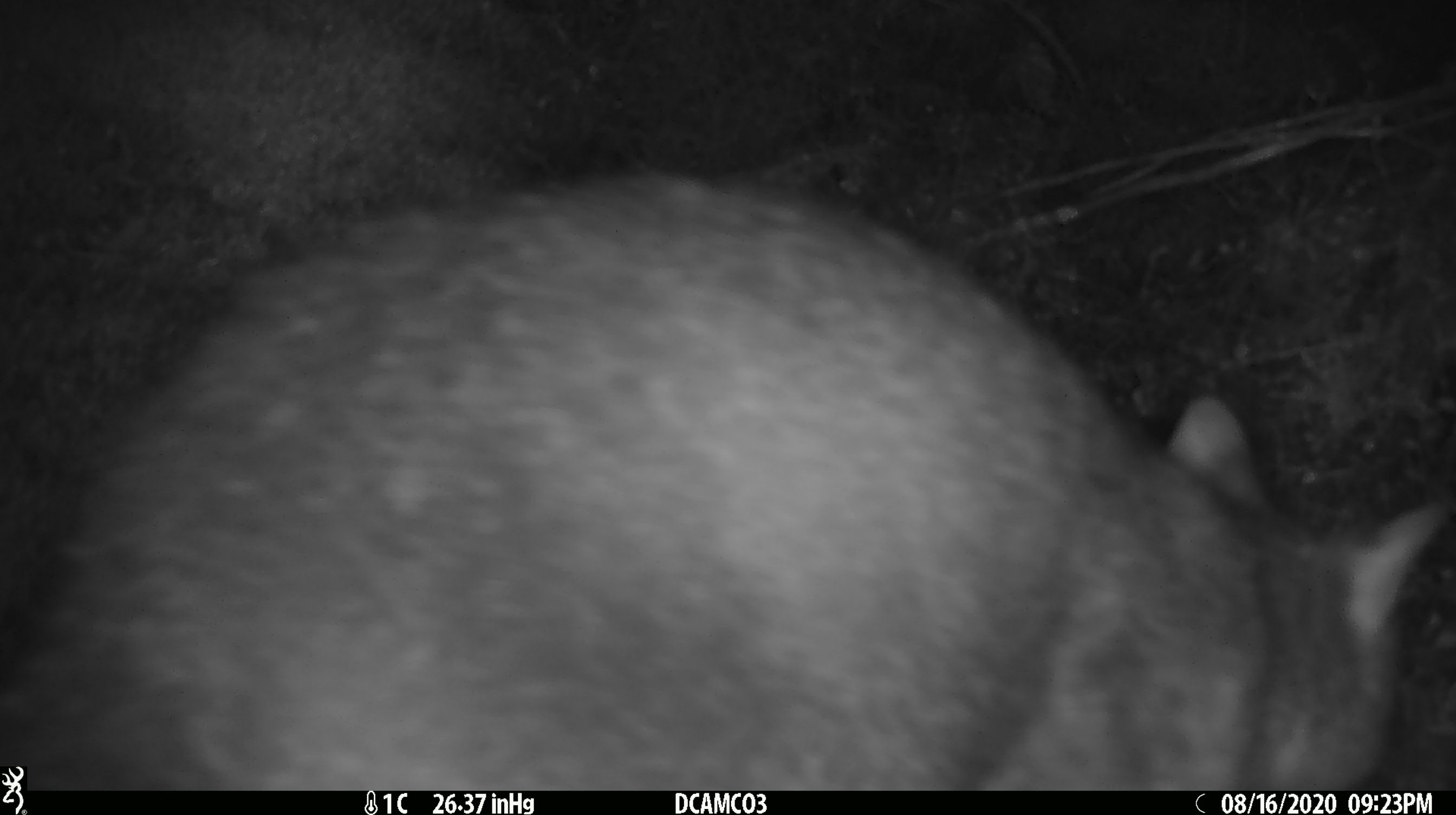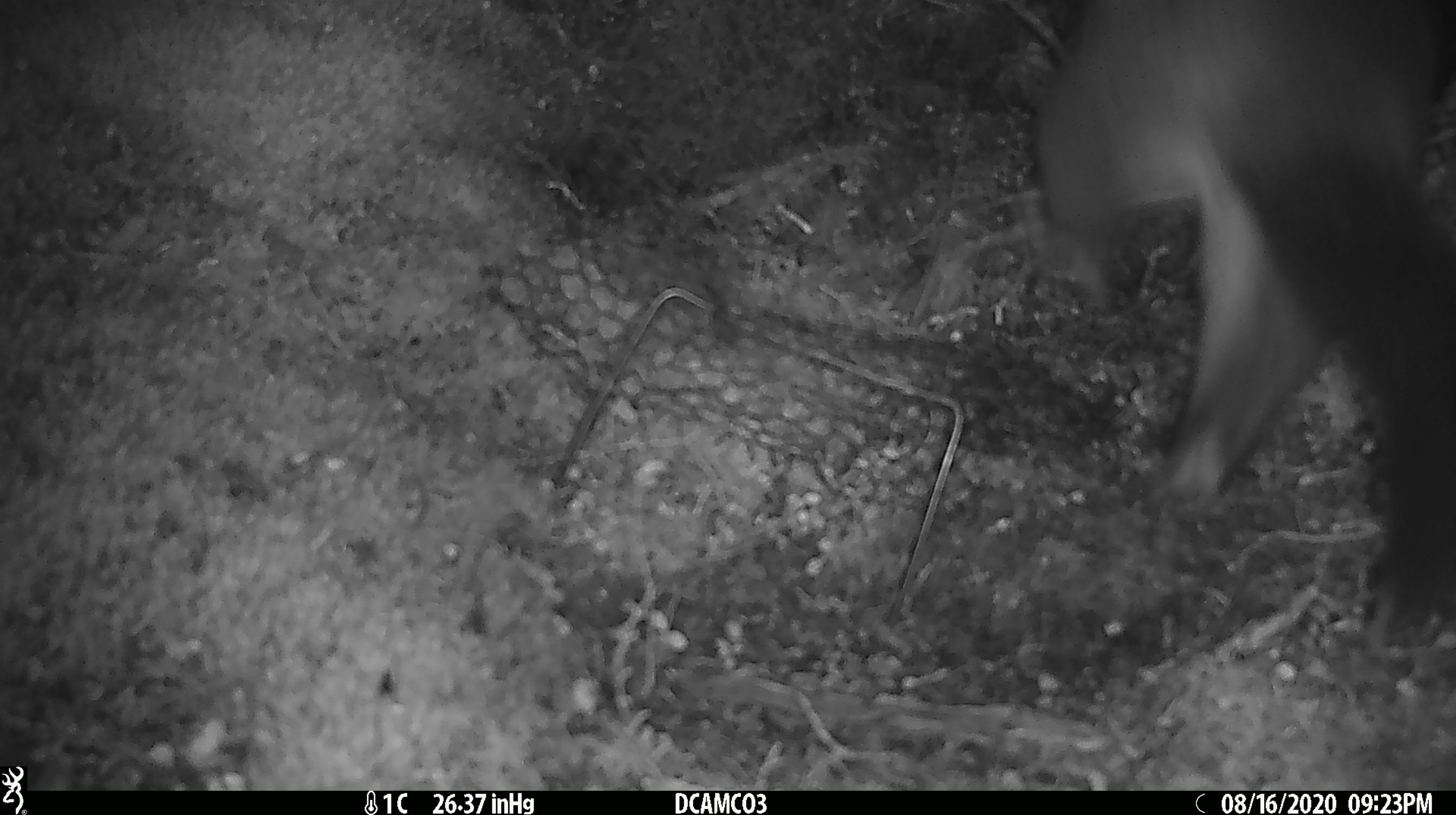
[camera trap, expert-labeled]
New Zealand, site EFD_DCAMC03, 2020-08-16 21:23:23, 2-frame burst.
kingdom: Animalia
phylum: Chordata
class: Mammalia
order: Diprotodontia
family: Phalangeridae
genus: Trichosurus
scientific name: Trichosurus vulpecula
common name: common brushtail possum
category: possum